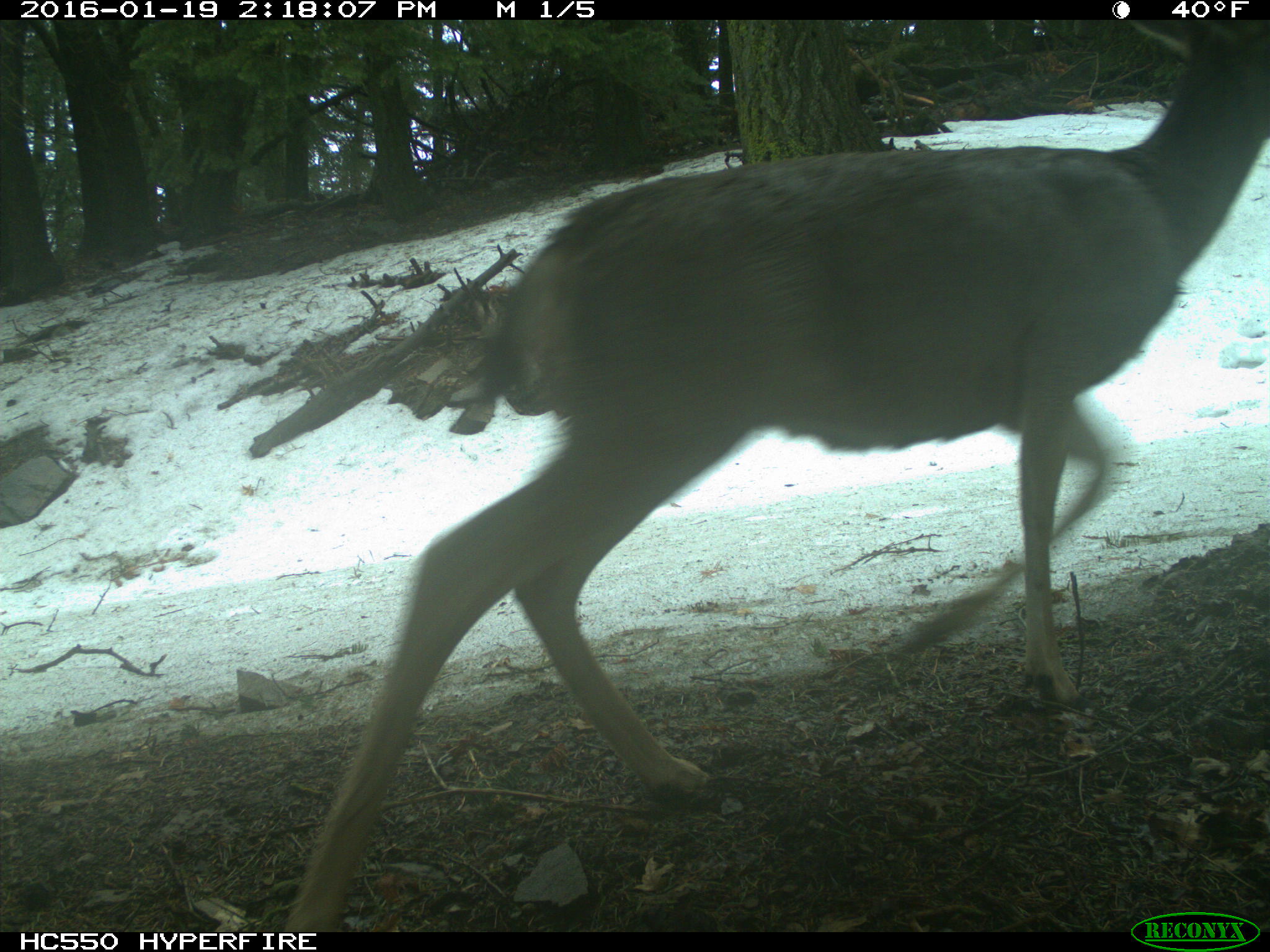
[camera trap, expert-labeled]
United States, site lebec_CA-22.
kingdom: Animalia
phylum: Chordata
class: Mammalia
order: Artiodactyla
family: Cervidae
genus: Odocoileus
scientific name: Odocoileus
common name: deer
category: unidentified deer